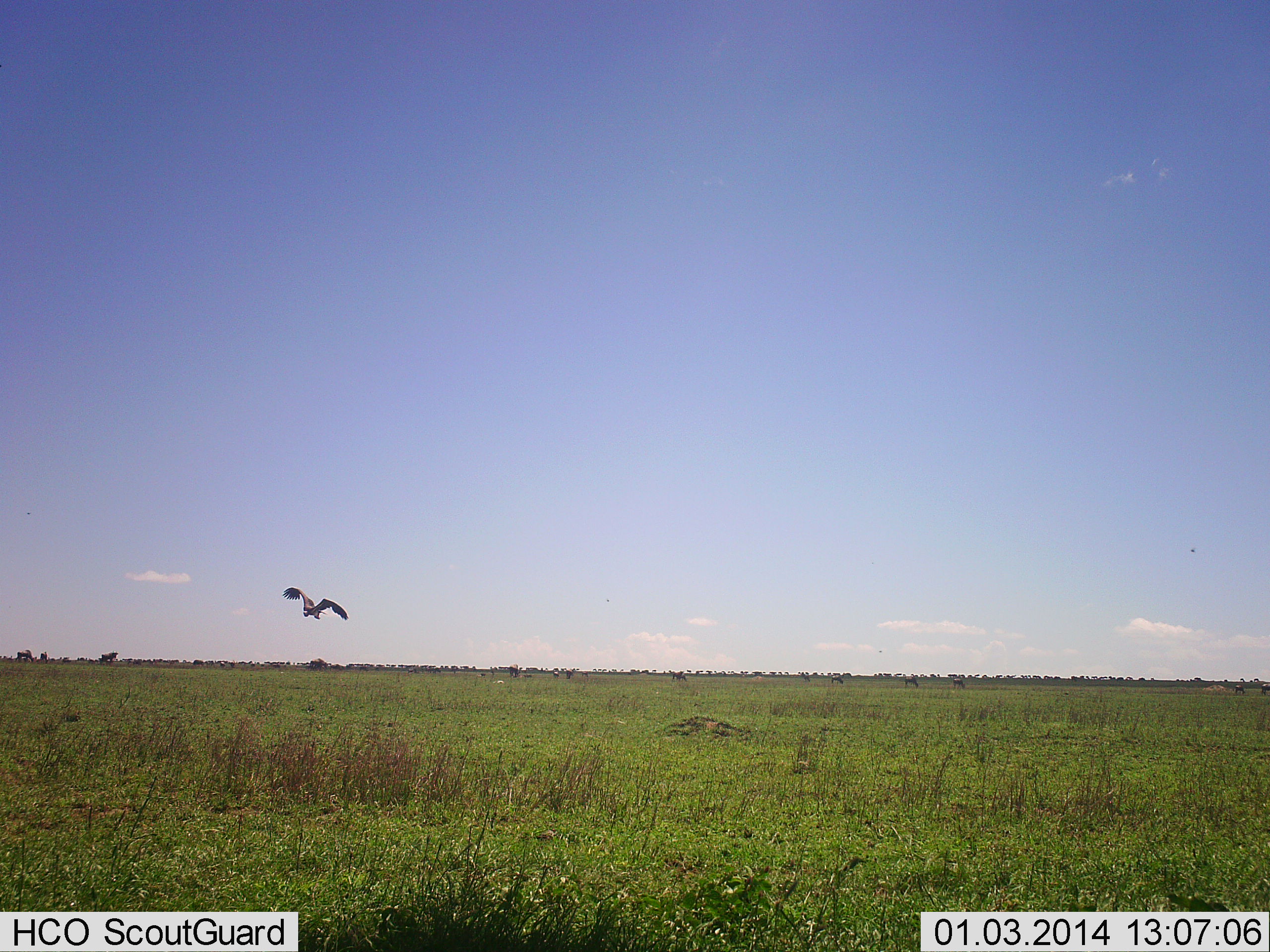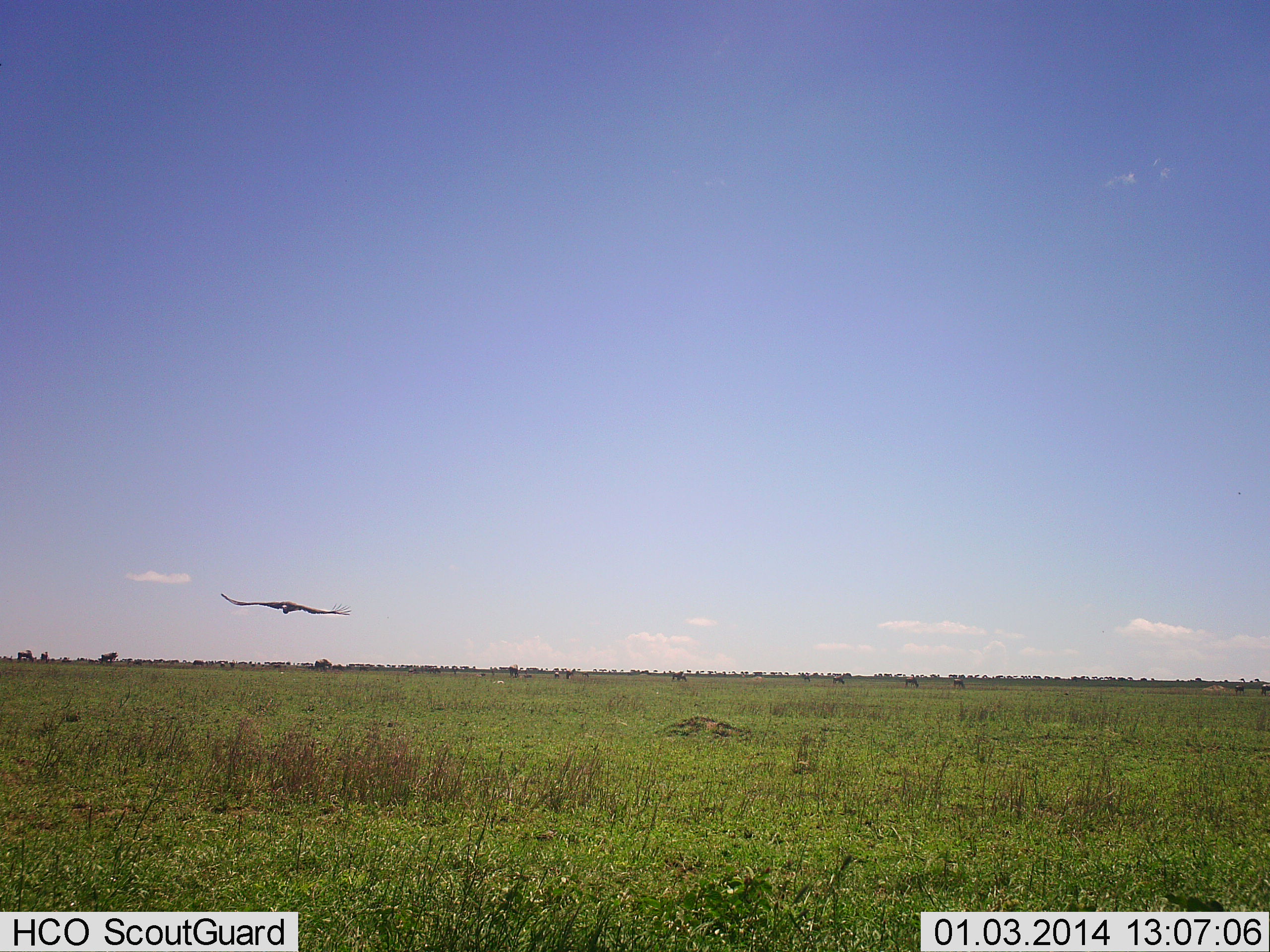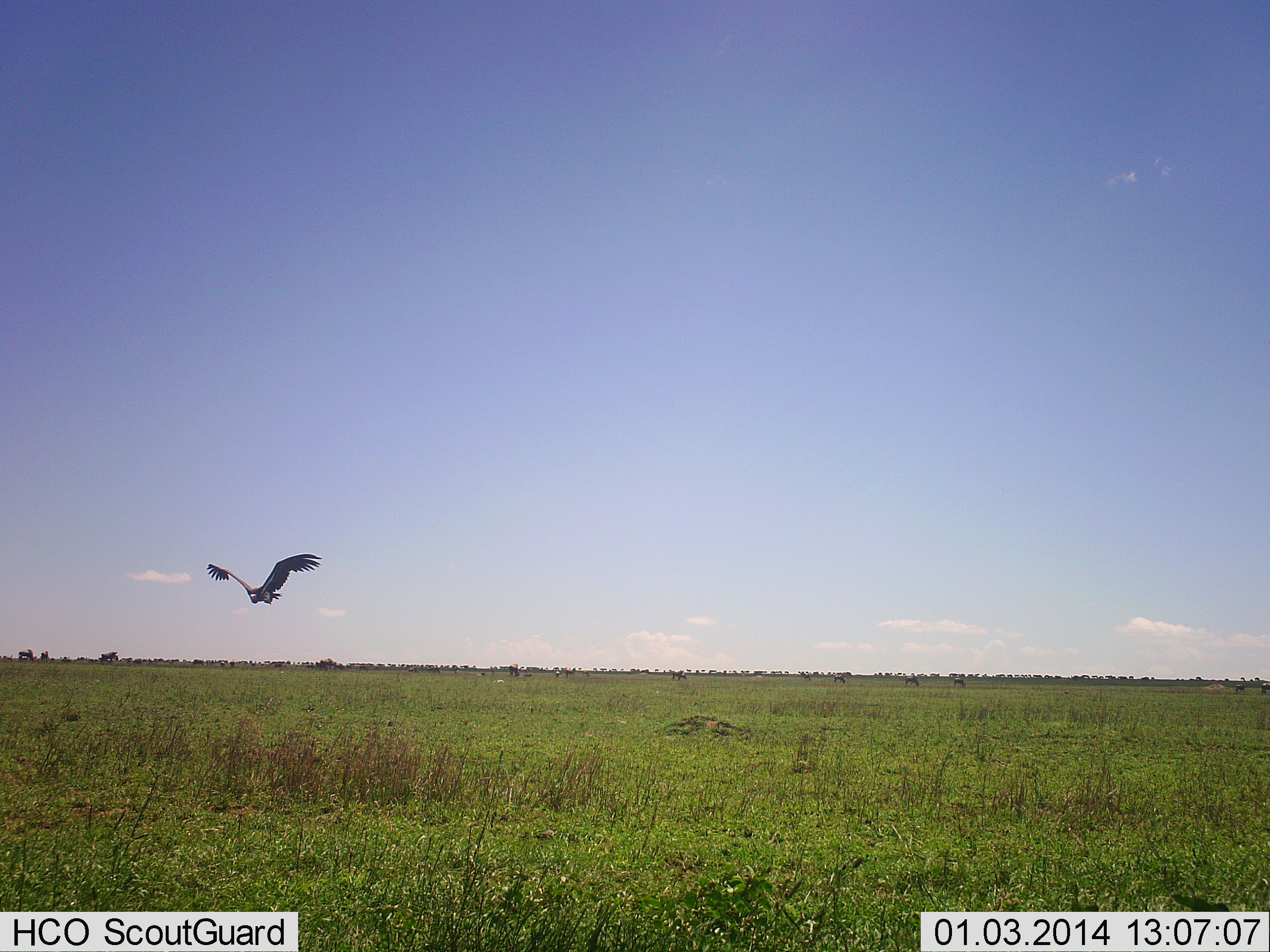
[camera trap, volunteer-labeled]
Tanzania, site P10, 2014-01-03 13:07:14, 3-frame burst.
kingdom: Animalia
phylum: Chordata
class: Aves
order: Accipitriformes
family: Accipitridae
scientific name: Accipitridae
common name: vulture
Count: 1.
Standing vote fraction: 0%.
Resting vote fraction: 0%.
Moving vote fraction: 100%.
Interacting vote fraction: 0%.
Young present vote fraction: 0%.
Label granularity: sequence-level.